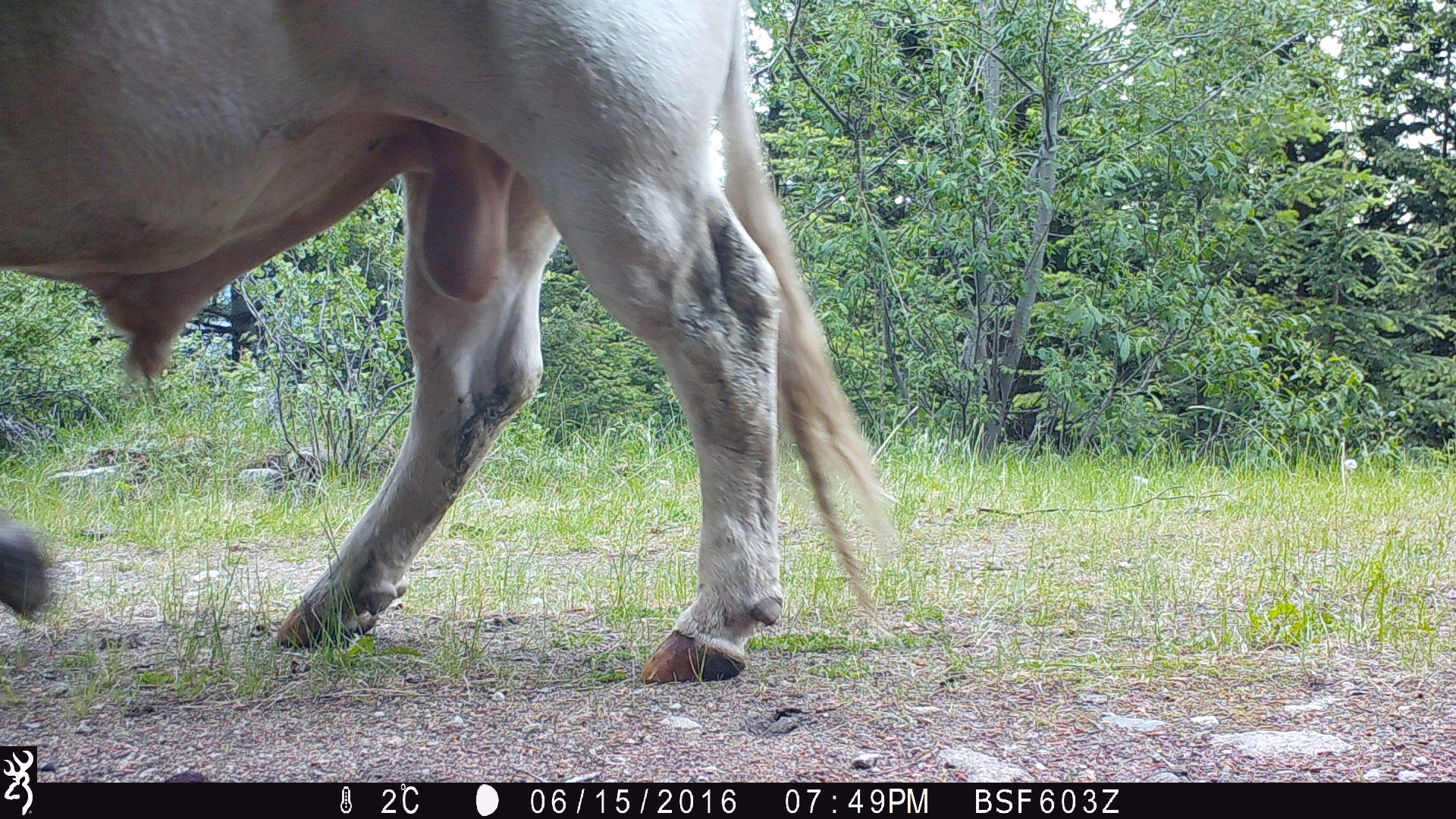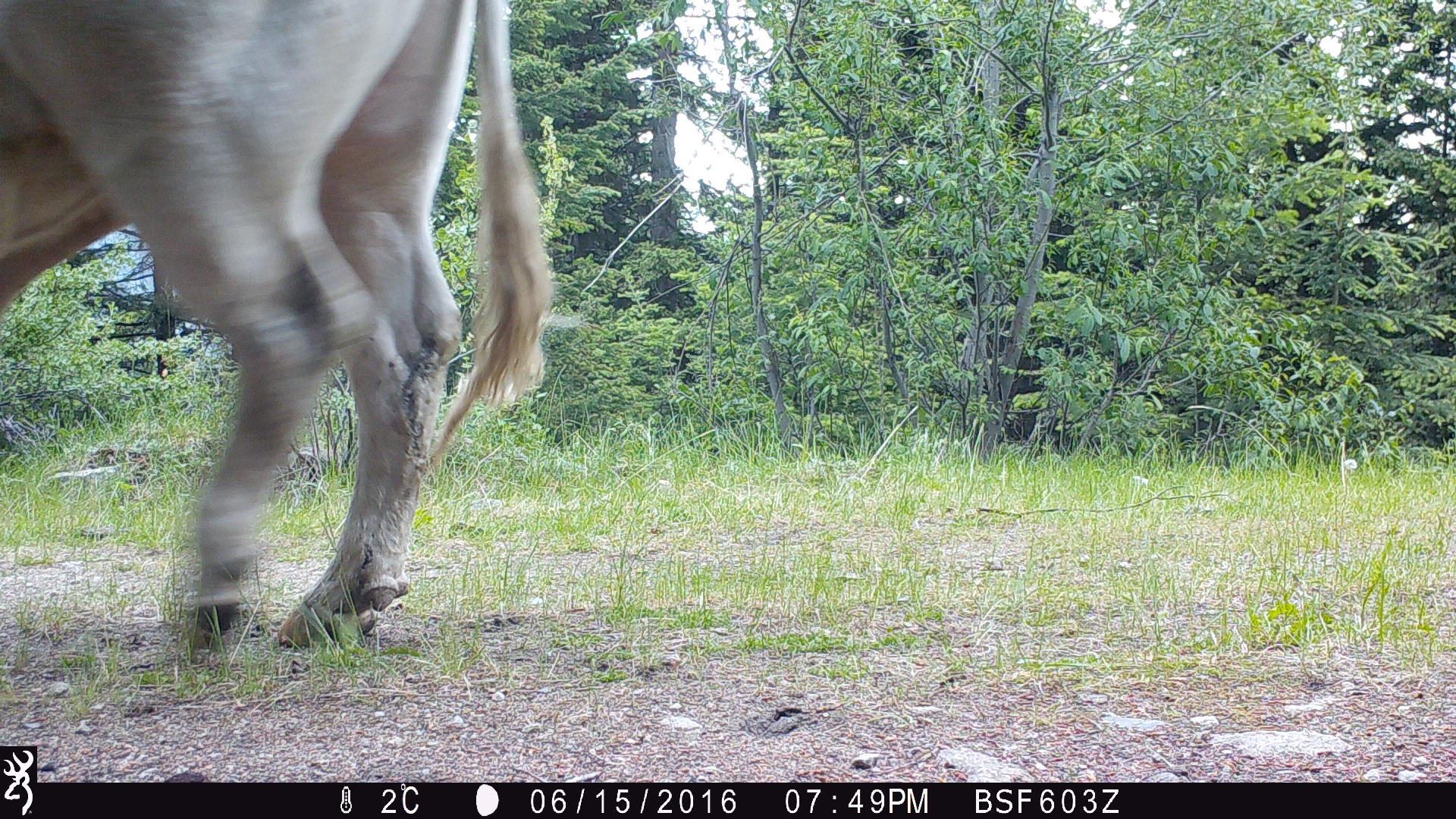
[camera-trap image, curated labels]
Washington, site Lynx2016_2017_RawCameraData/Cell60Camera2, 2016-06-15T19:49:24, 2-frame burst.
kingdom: Animalia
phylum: Chordata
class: Mammalia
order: Artiodactyla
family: Bovidae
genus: Bos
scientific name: Bos taurus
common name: domestic cattle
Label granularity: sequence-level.